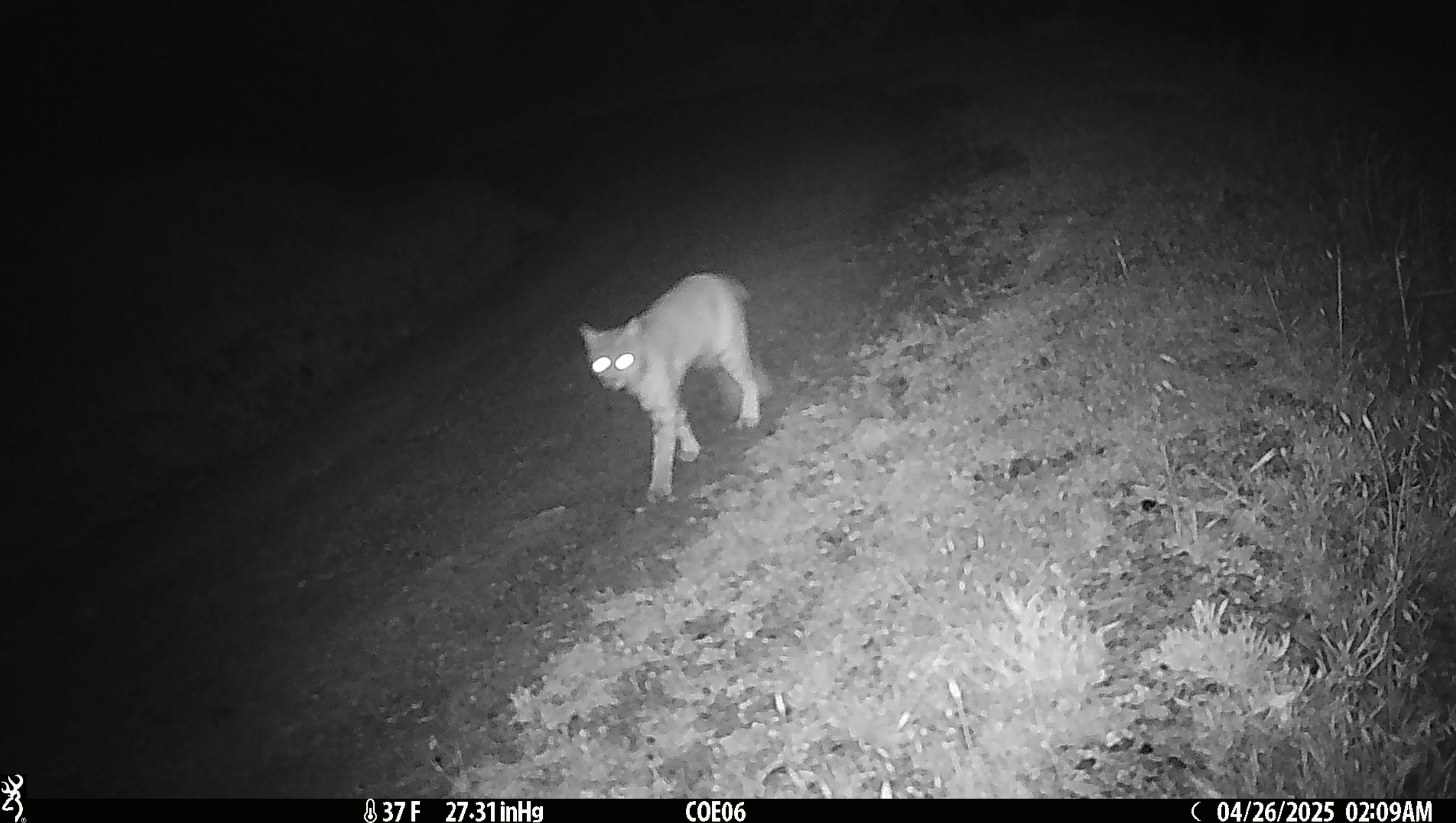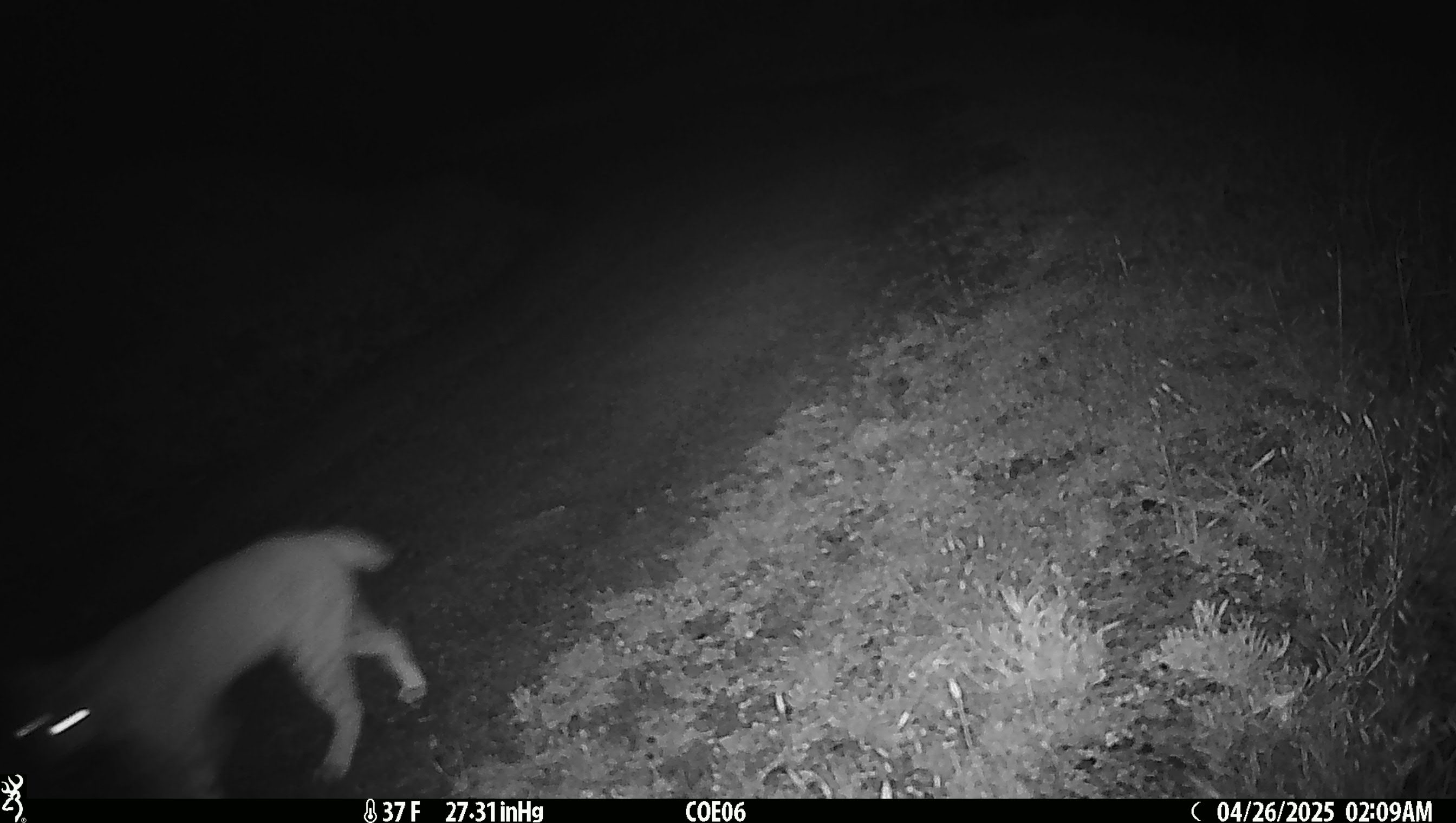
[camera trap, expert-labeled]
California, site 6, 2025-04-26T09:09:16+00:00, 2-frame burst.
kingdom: Animalia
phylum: Chordata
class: Mammalia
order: Carnivora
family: Felidae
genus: Lynx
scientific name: Lynx rufus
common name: bobcat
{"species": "bobcat (Lynx rufus)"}